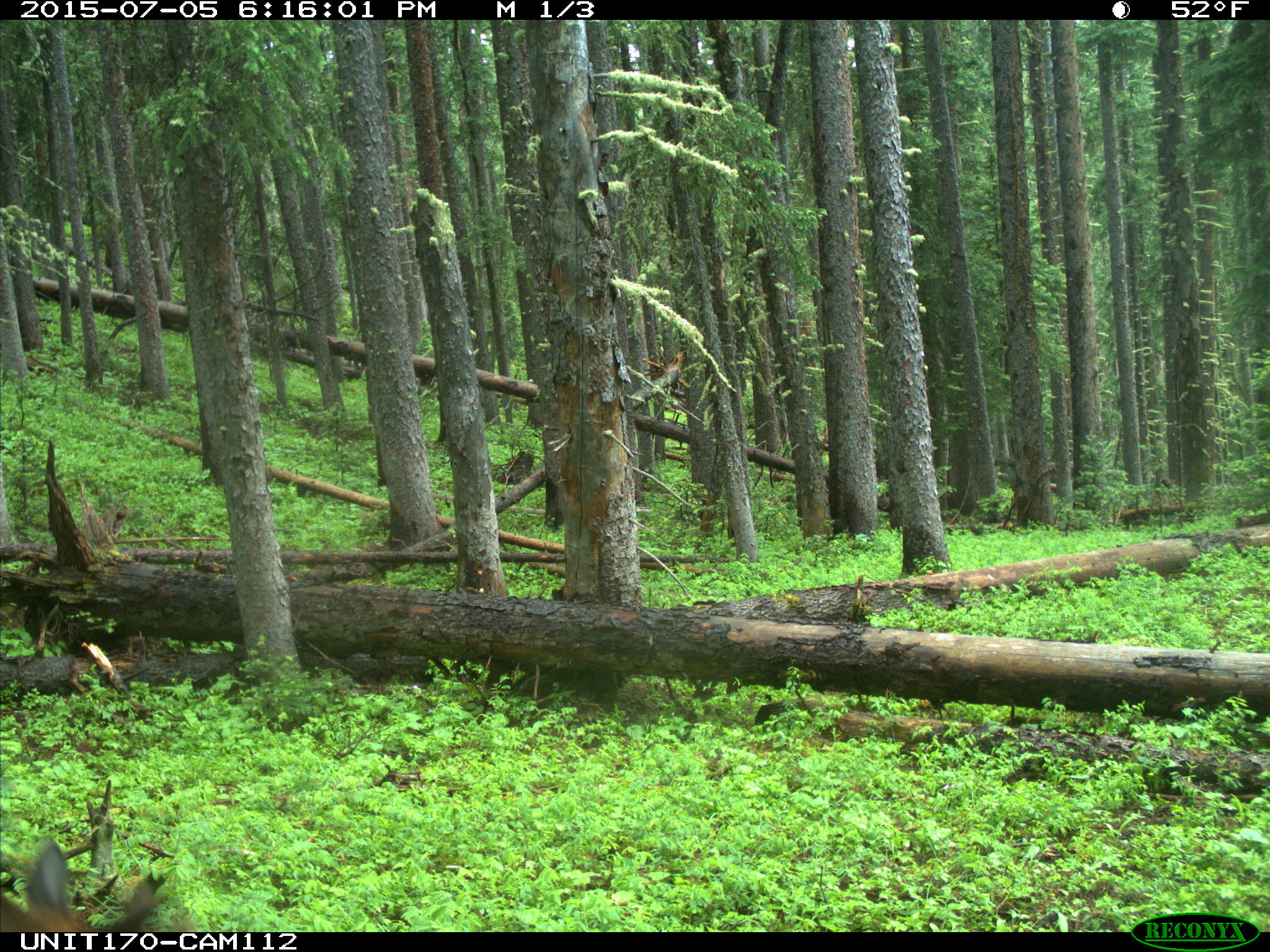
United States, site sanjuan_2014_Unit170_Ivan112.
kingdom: Animalia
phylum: Chordata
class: Mammalia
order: Artiodactyla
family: Cervidae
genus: Cervus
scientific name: Cervus elaphus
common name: red deer